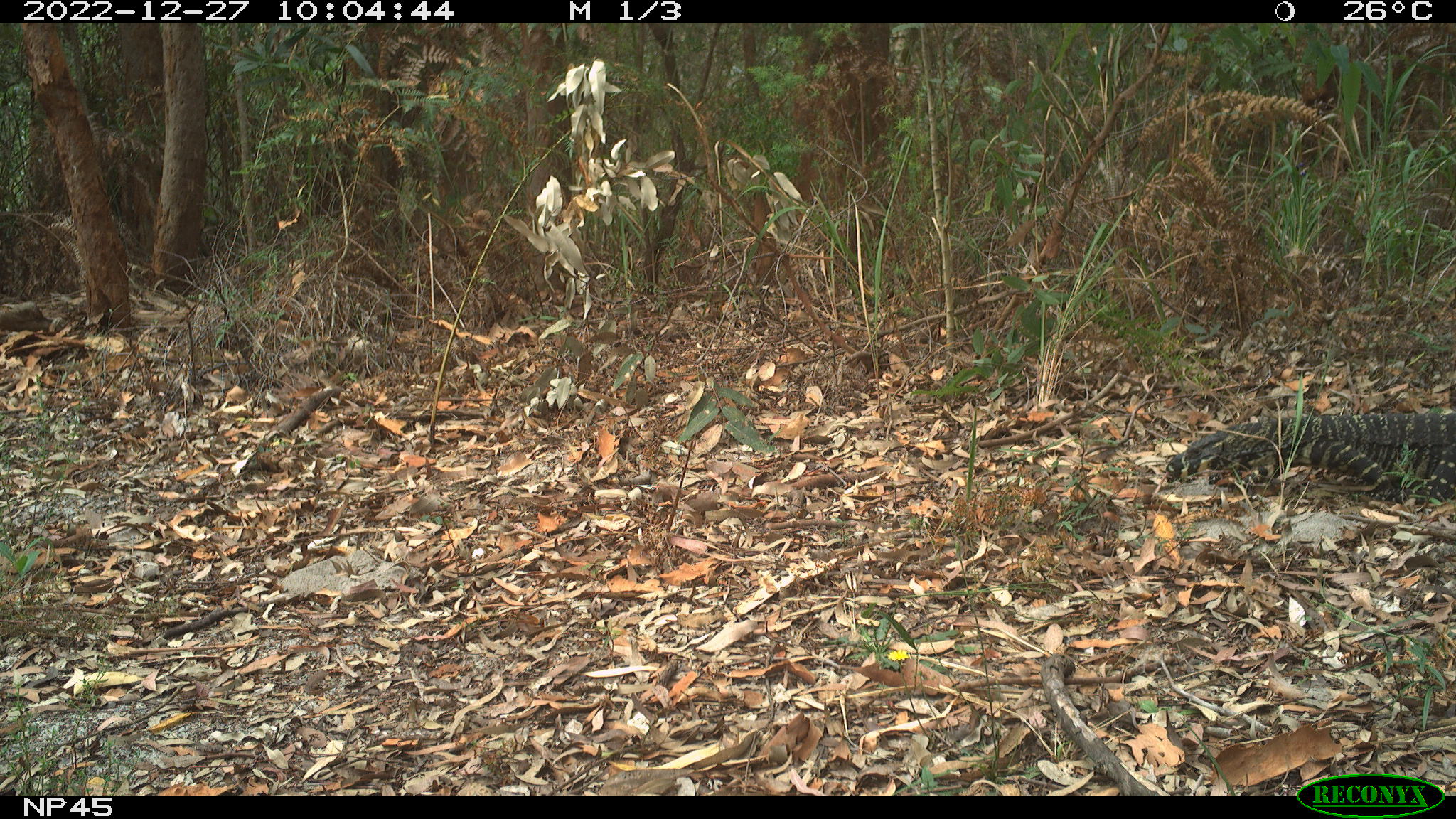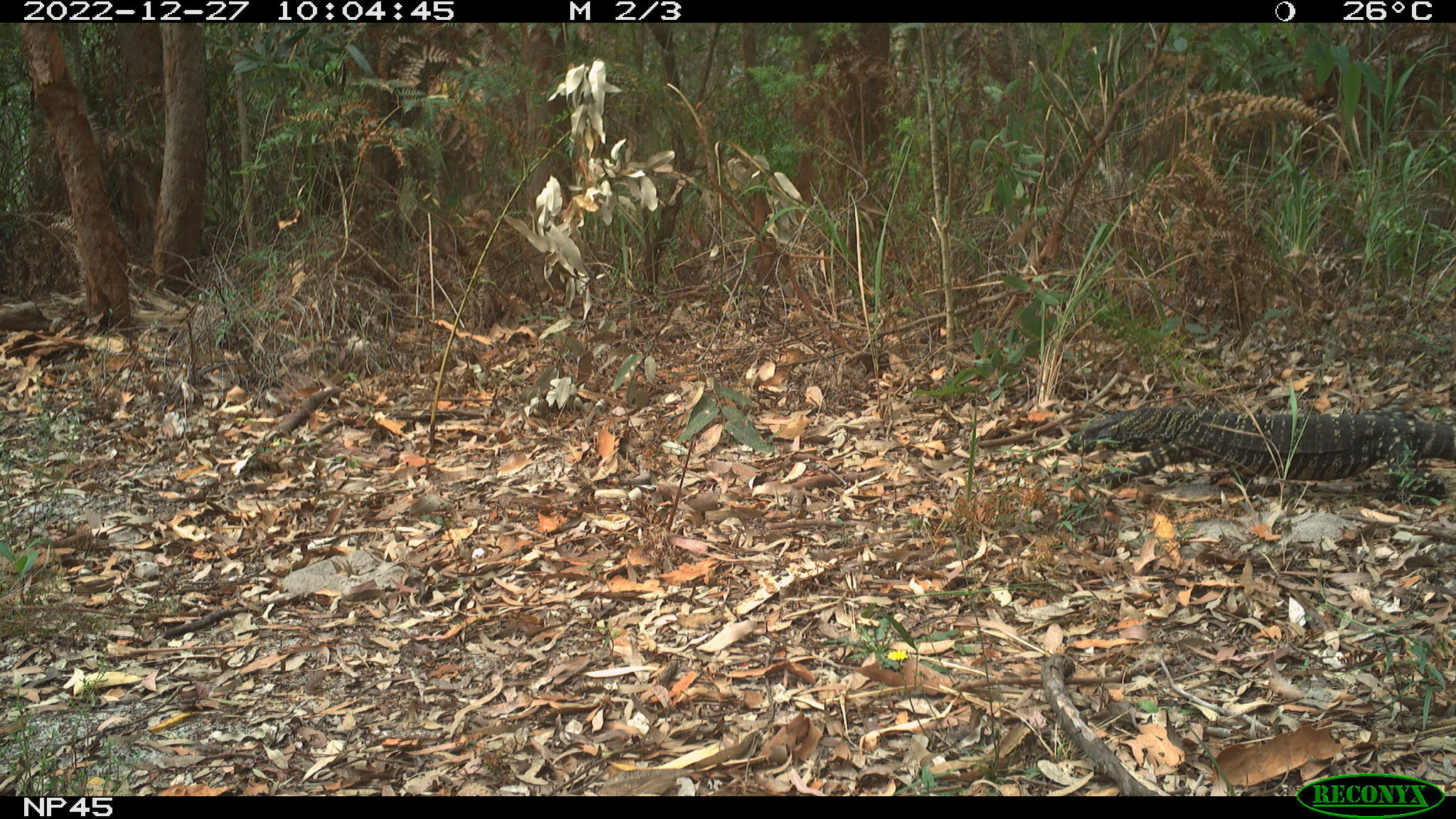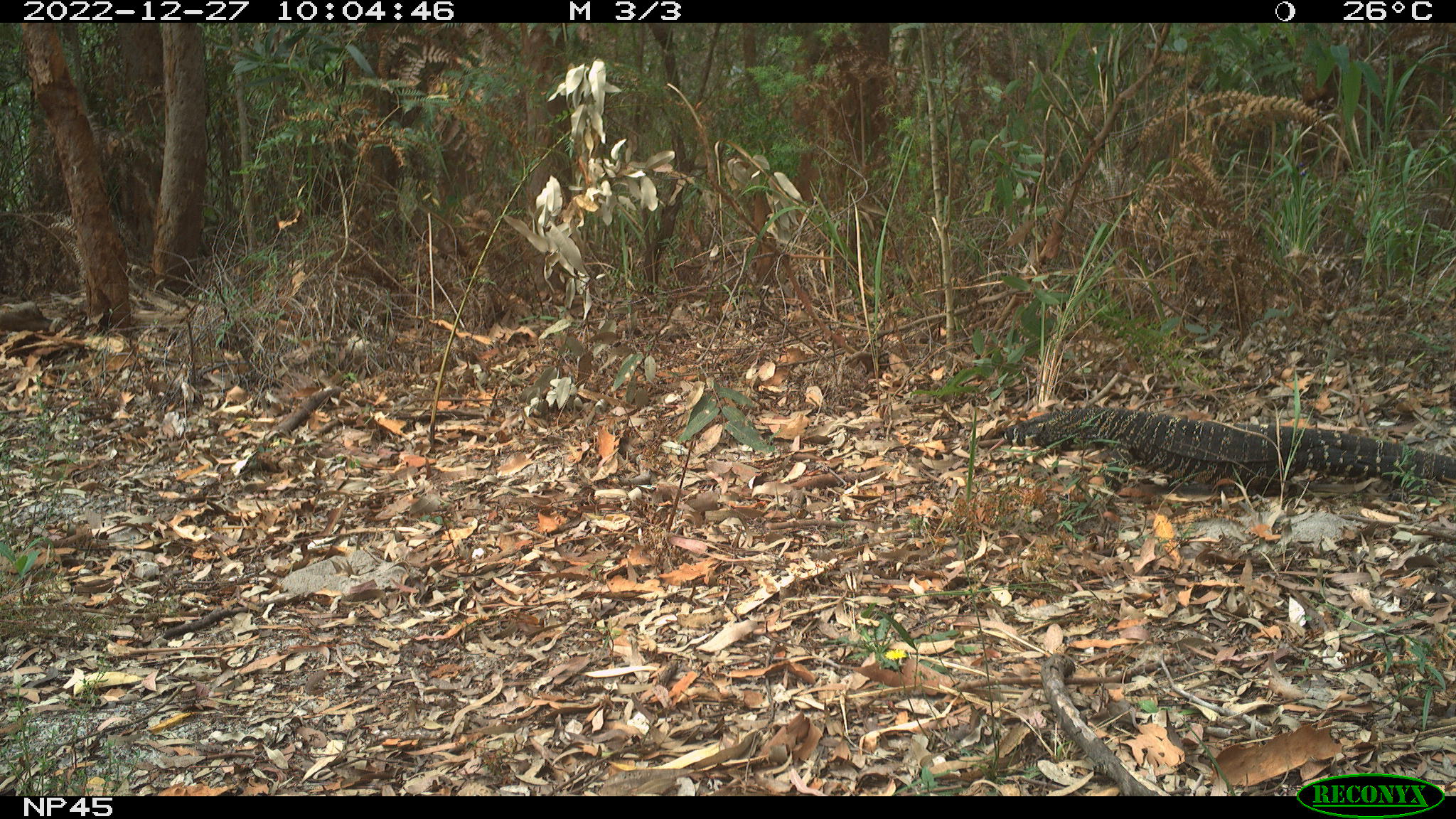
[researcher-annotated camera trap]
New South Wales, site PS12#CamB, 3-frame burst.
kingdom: Animalia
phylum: Chordata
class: Reptilia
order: Squamata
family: Varanidae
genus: Varanus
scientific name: Varanus varius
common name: lace monitor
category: goanna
Goanna (lace monitor) (Varanus varius).